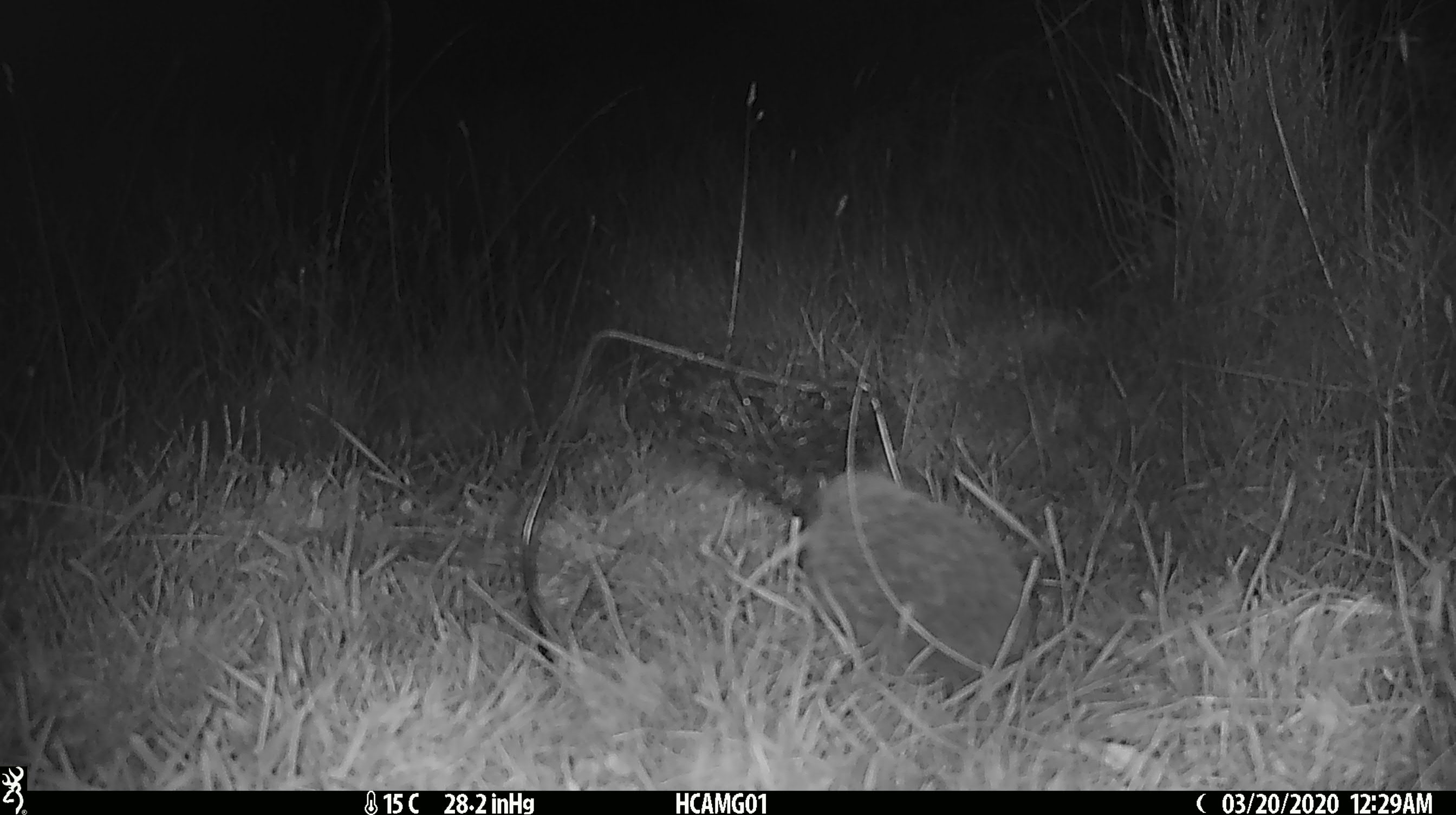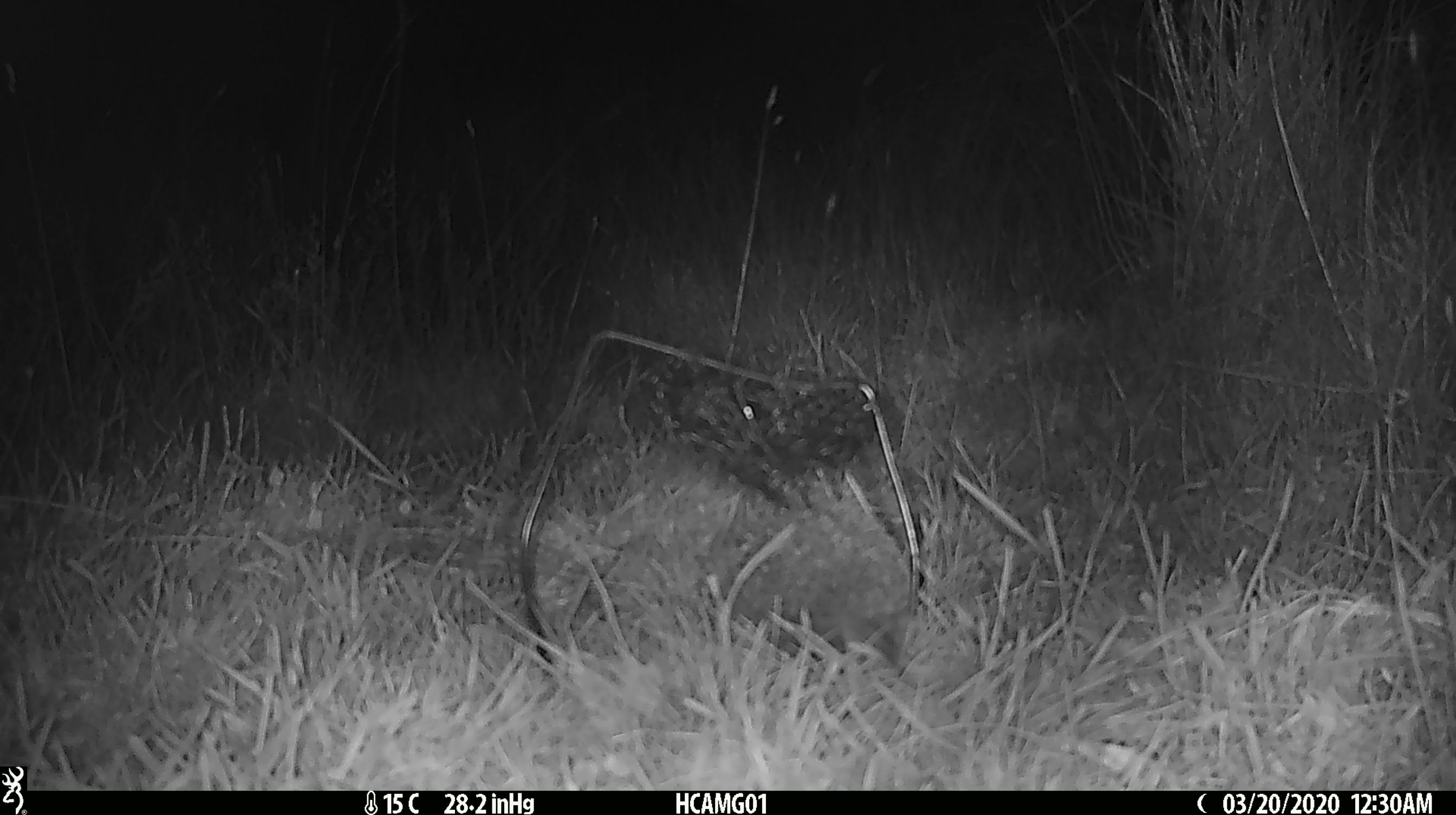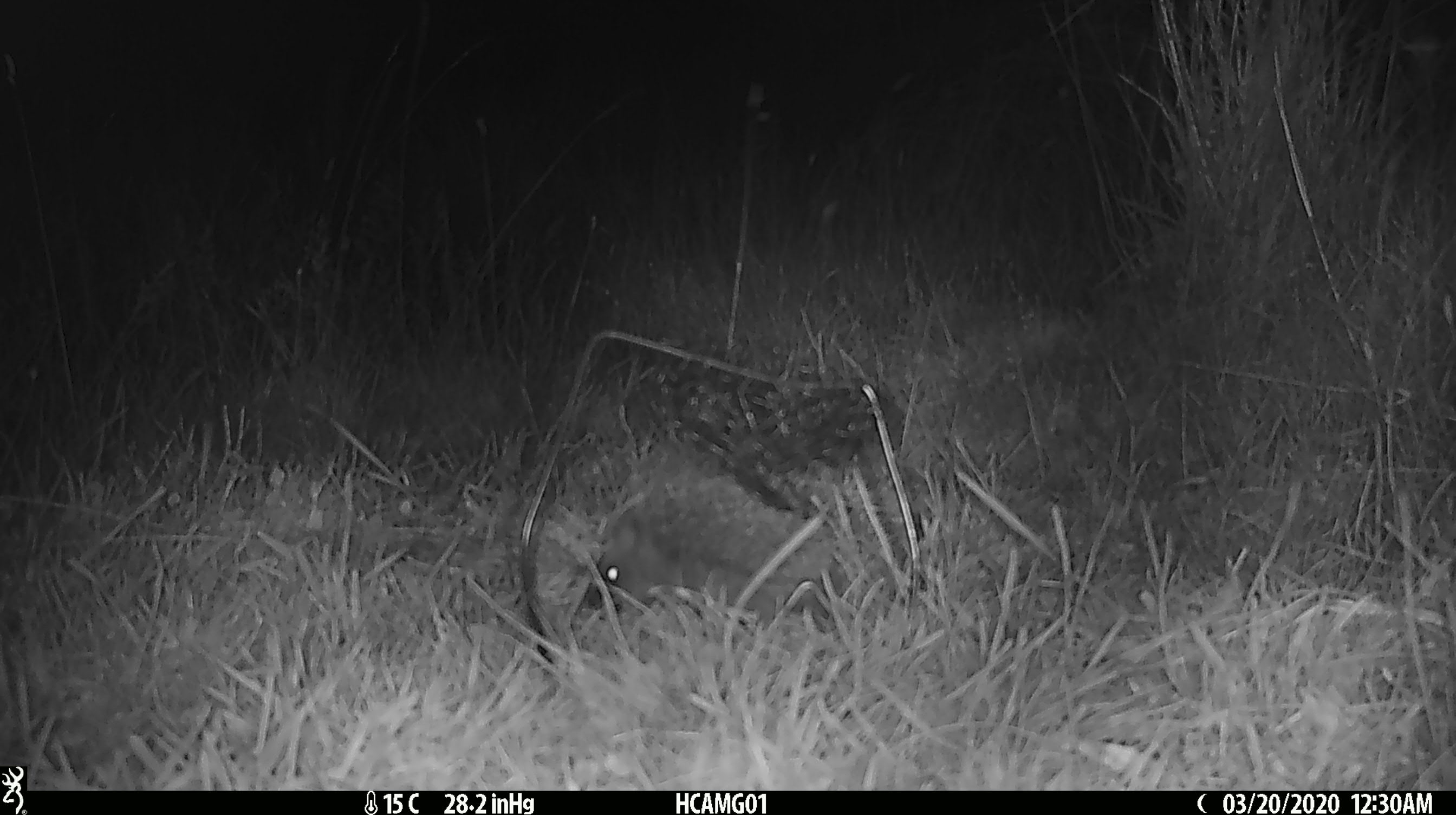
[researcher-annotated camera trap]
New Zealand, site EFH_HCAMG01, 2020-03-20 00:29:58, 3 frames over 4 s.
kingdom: Animalia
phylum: Chordata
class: Mammalia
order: Eulipotyphla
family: Erinaceidae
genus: Erinaceus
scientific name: Erinaceus europaeus europaeus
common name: european hedgehog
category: hedgehog